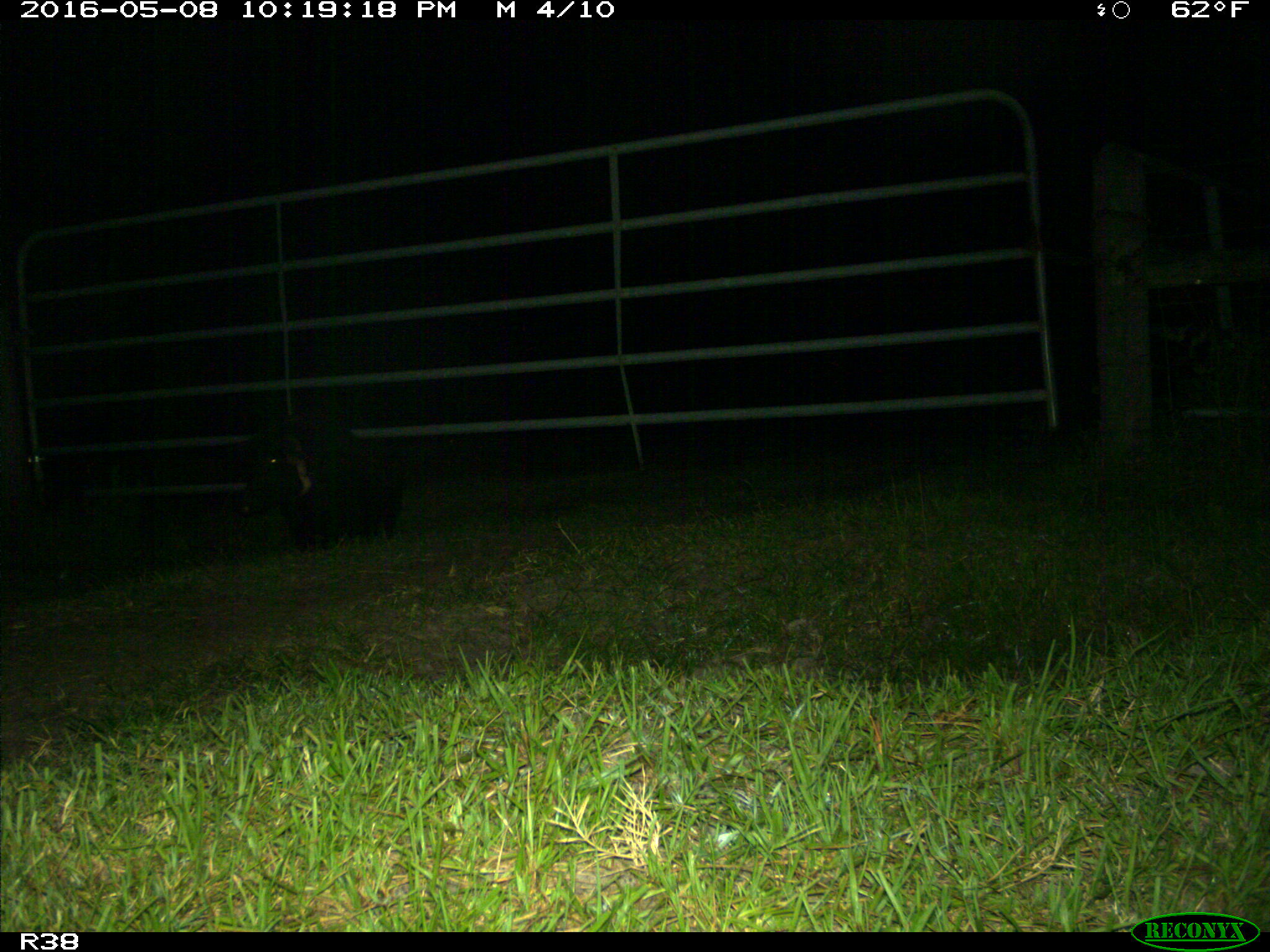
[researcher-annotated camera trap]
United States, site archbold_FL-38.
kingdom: Animalia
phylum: Chordata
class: Mammalia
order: Artiodactyla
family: Suidae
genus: Sus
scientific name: Sus scrofa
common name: wild boar